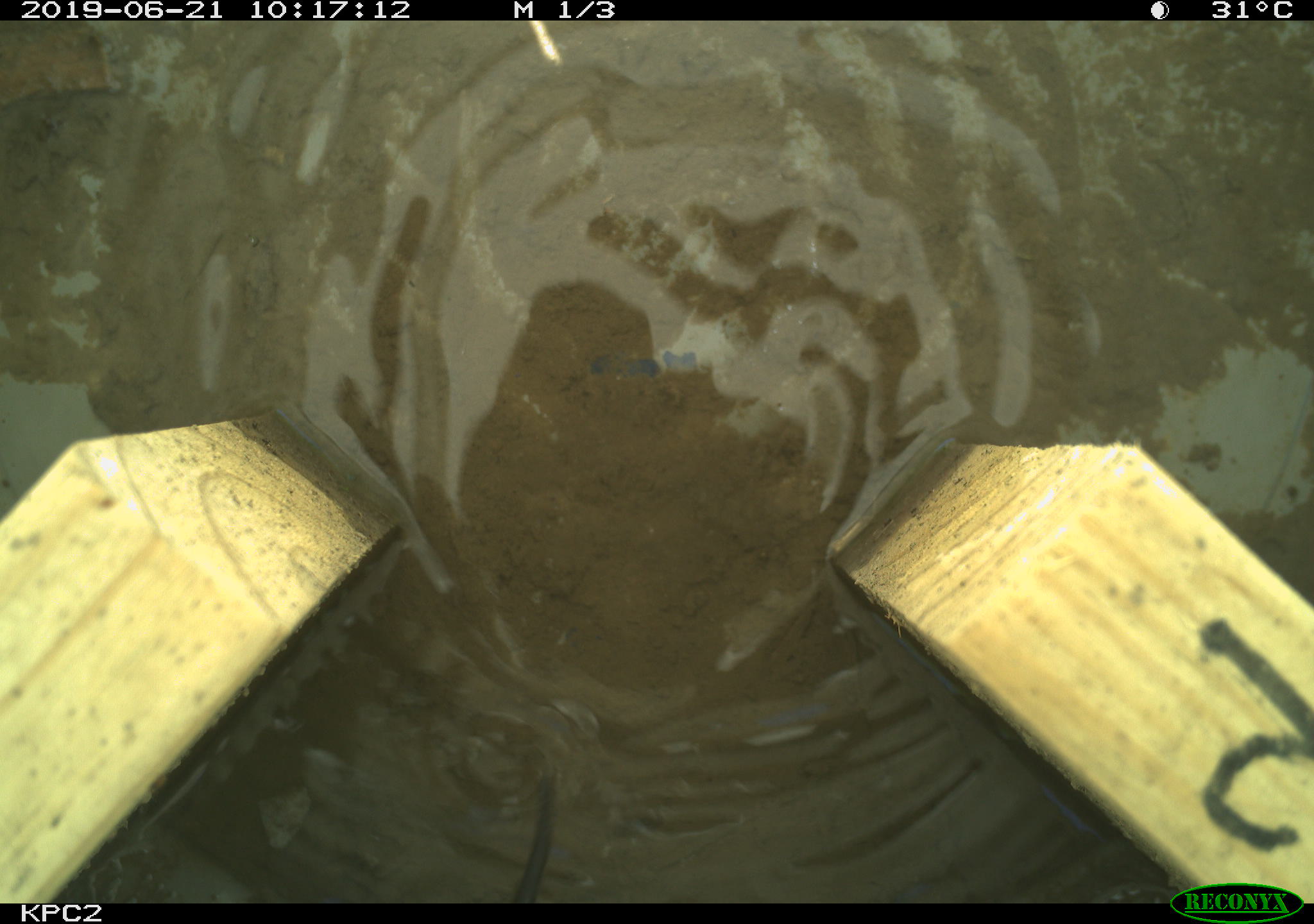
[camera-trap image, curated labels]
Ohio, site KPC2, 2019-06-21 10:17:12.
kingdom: Animalia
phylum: Chordata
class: Mammalia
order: Rodentia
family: Cricetidae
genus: Microtus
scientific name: Microtus pennsylvanicus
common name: meadow vole